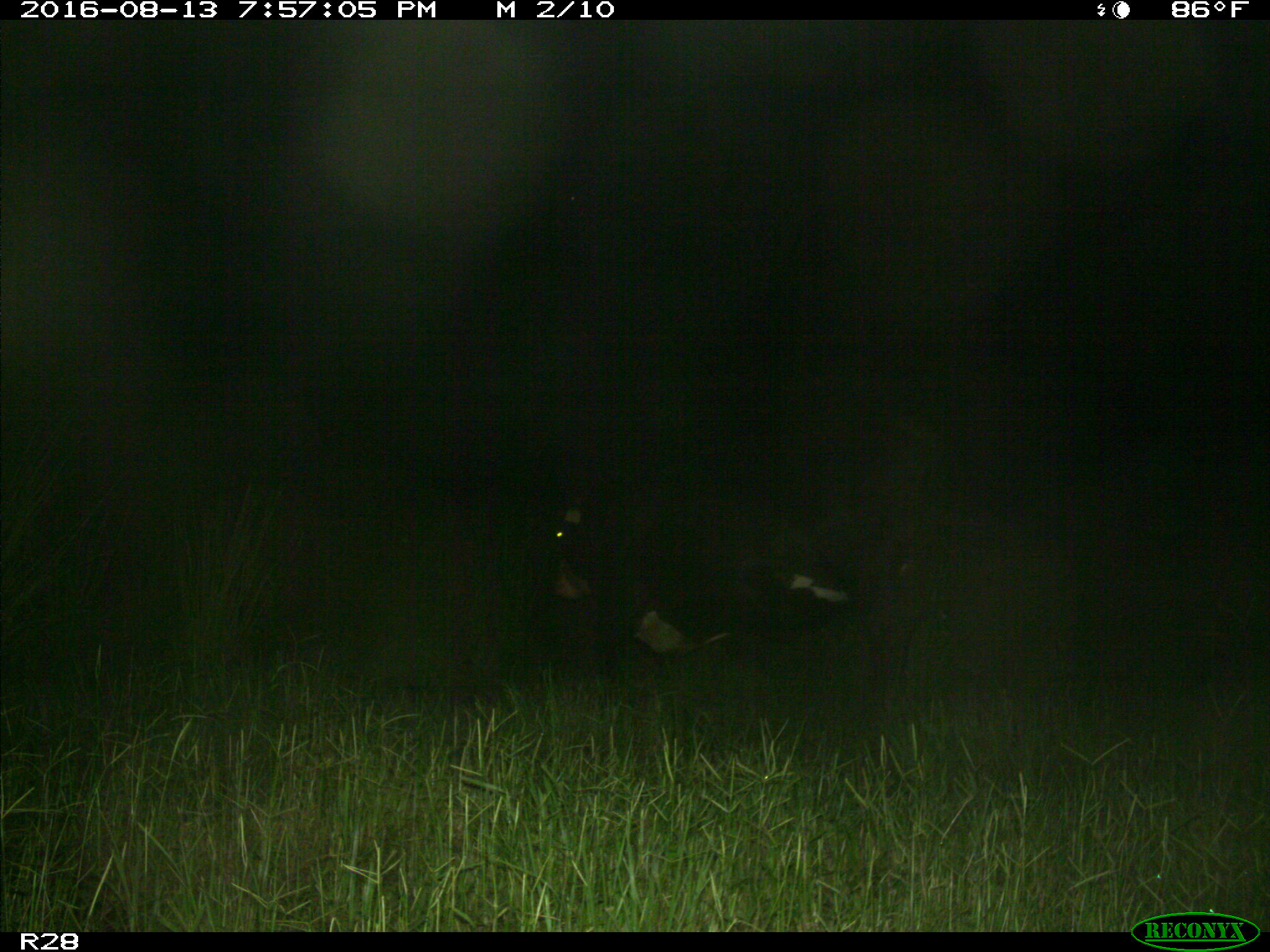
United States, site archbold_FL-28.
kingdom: Animalia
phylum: Chordata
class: Mammalia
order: Artiodactyla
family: Bovidae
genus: Bos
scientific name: Bos taurus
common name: domestic cow